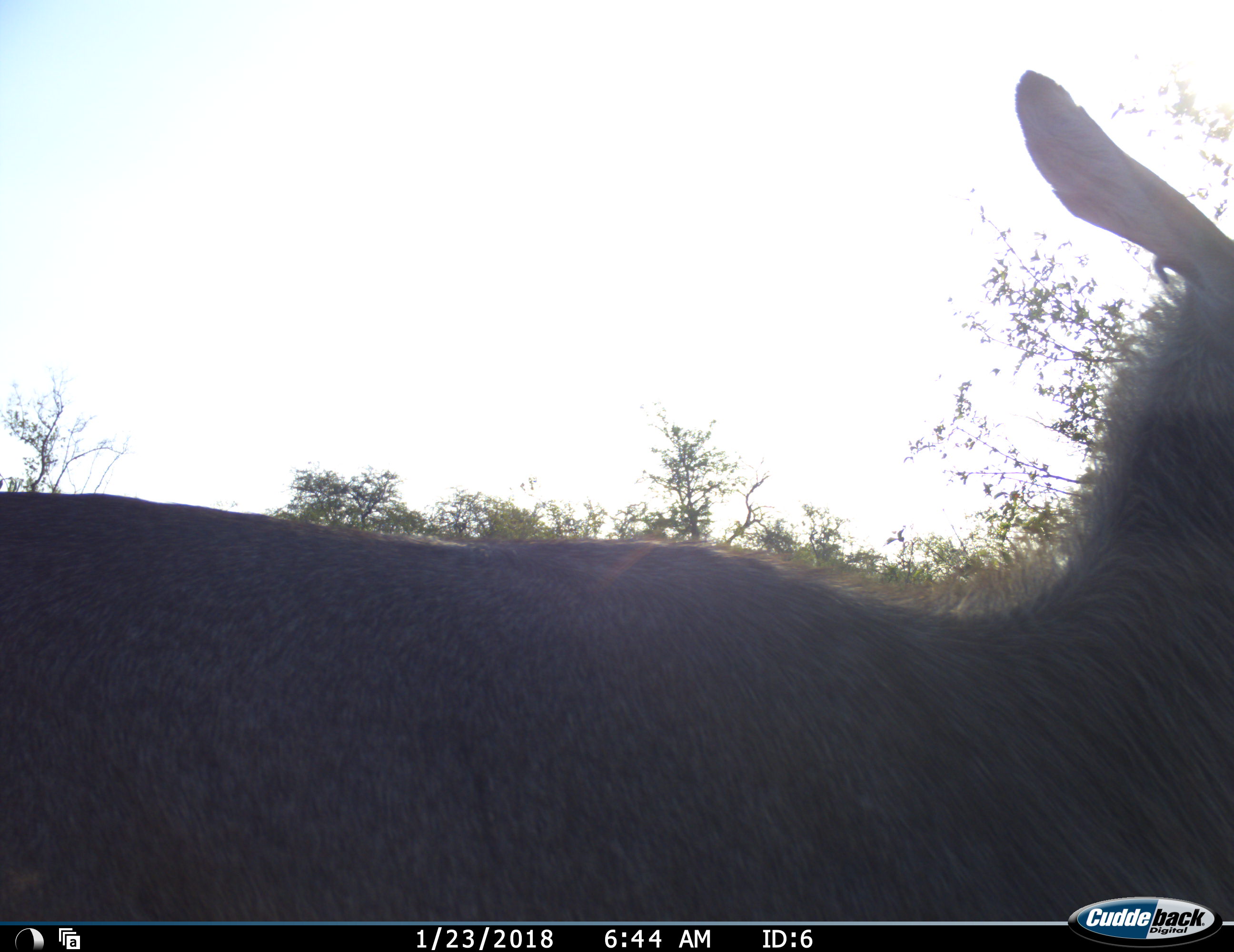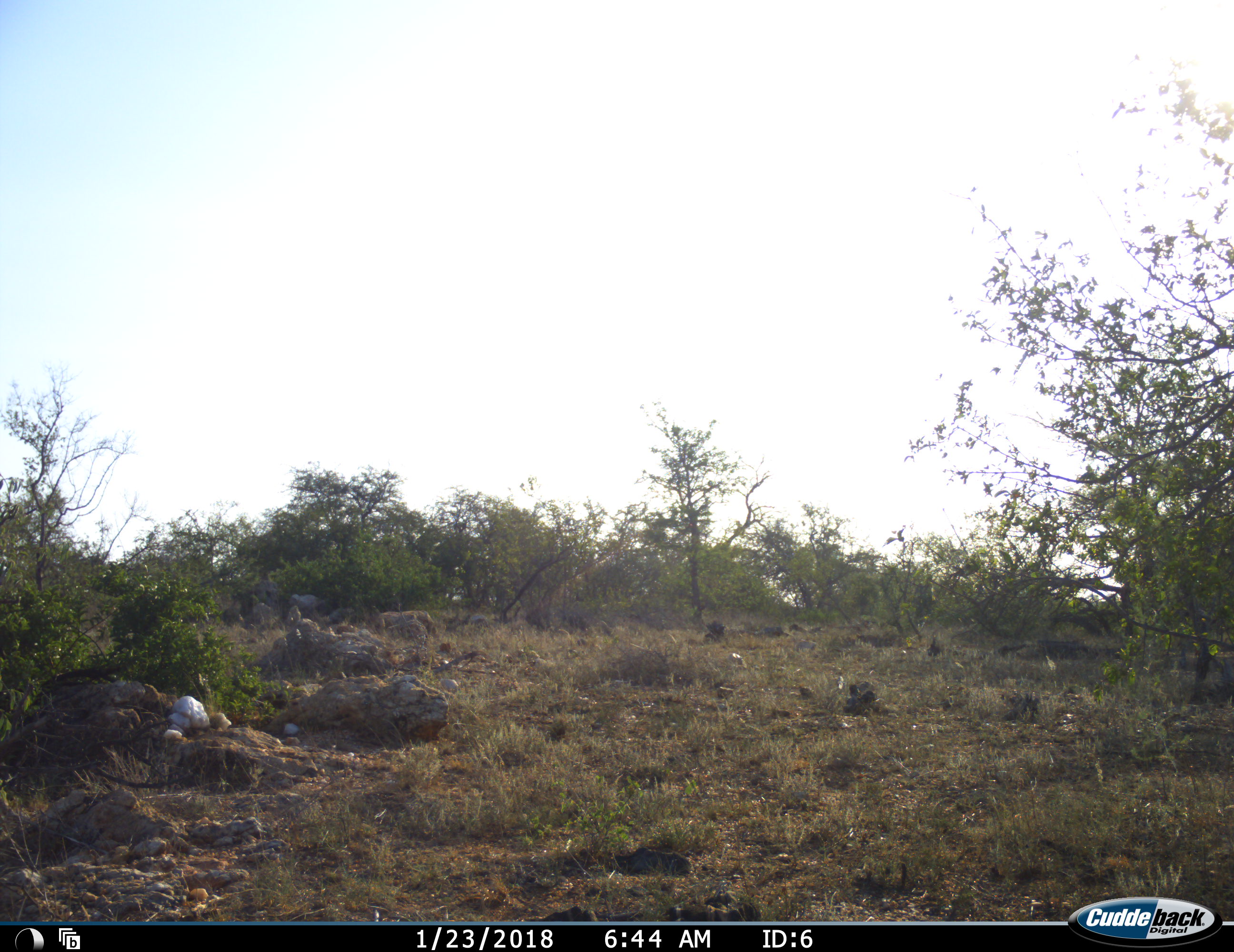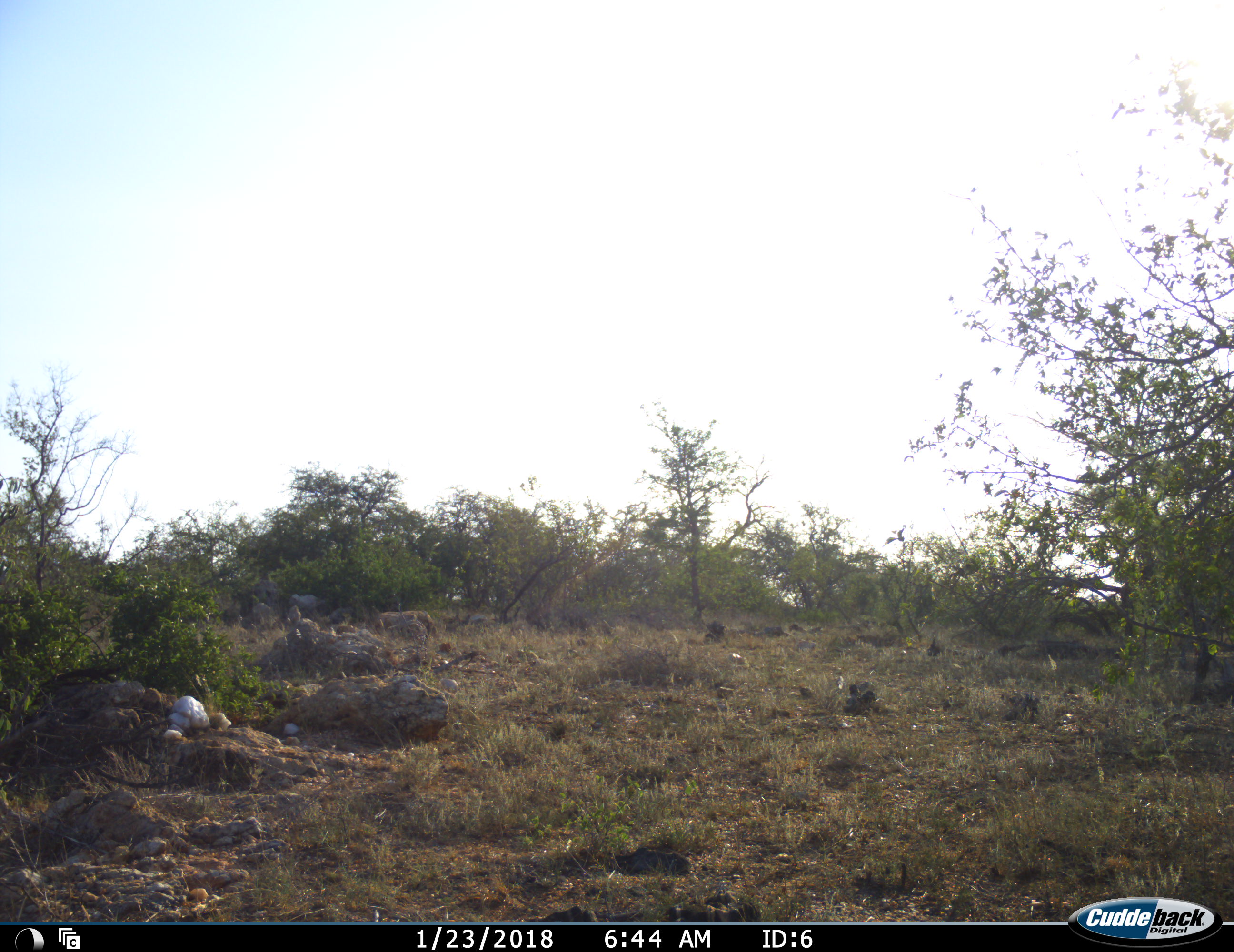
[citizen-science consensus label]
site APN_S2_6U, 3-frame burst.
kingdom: Animalia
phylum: Chordata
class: Mammalia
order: Artiodactyla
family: Bovidae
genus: Kobus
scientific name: Kobus ellipsiprymnus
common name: waterbuck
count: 1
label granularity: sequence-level